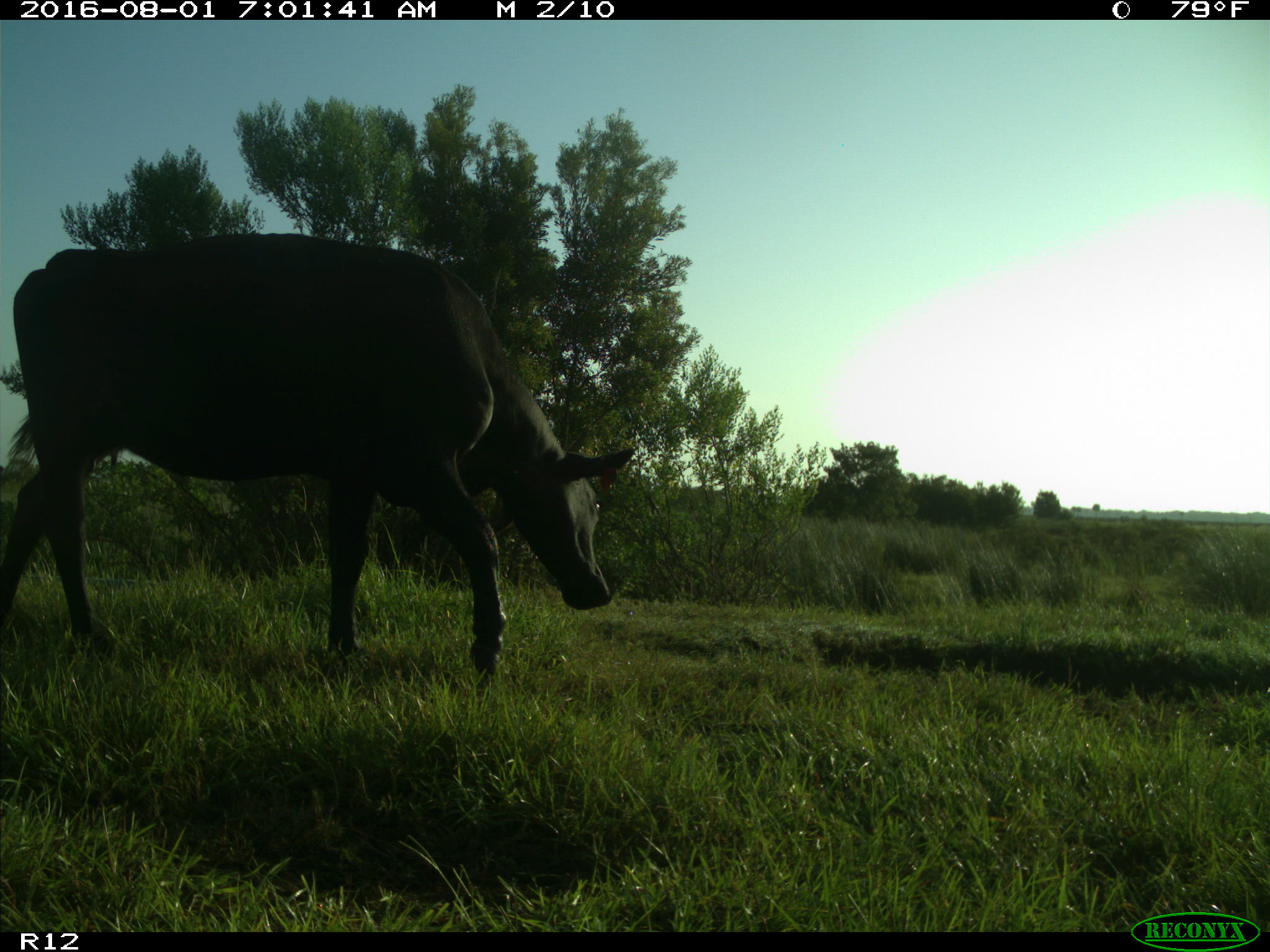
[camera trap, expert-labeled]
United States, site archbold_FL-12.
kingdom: Animalia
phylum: Chordata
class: Mammalia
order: Artiodactyla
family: Bovidae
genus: Bos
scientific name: Bos taurus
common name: domestic cow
Bos taurus (domestic cow).